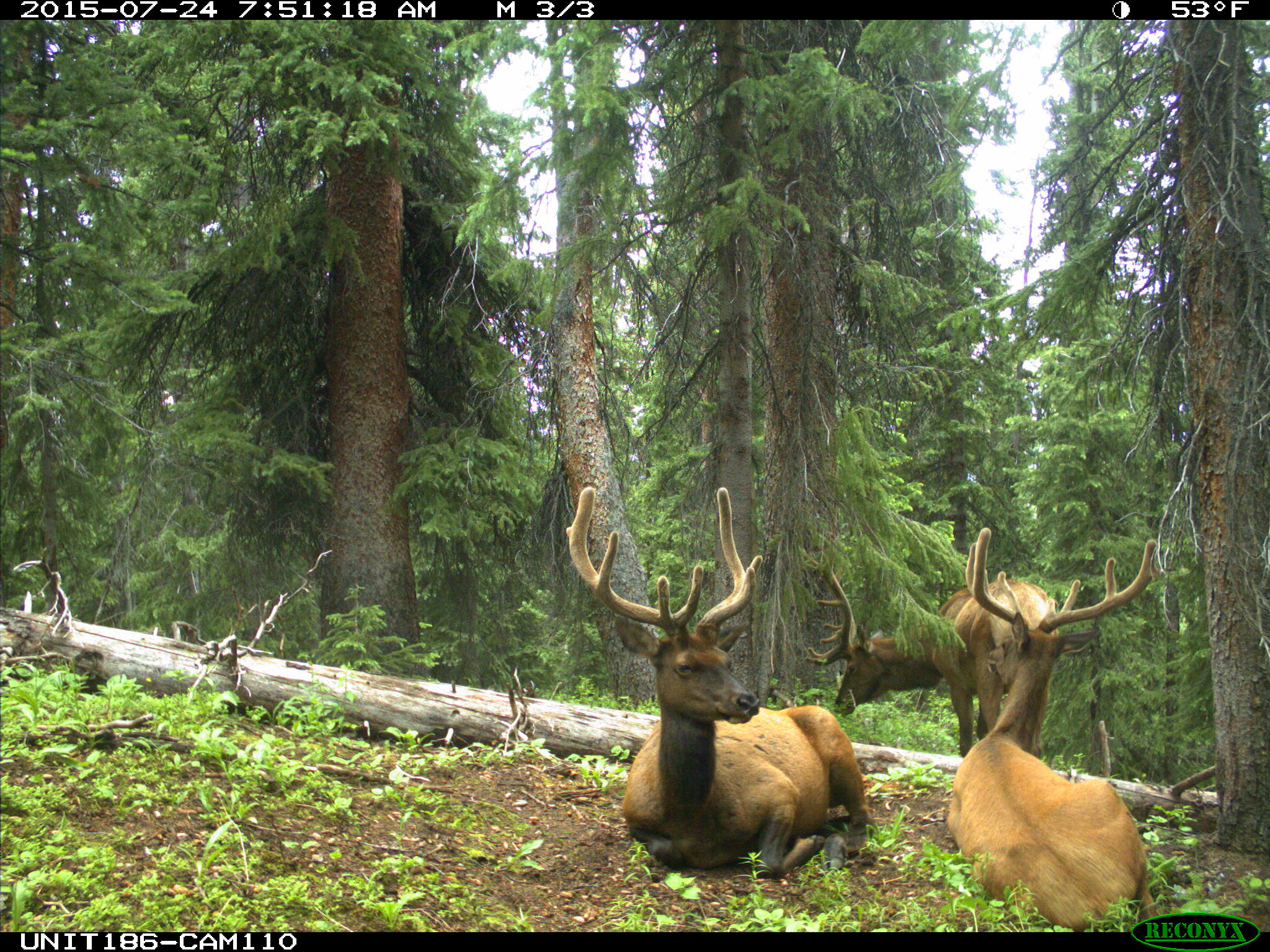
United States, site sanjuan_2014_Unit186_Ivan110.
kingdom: Animalia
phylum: Chordata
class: Mammalia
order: Artiodactyla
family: Cervidae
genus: Cervus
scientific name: Cervus elaphus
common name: red deer